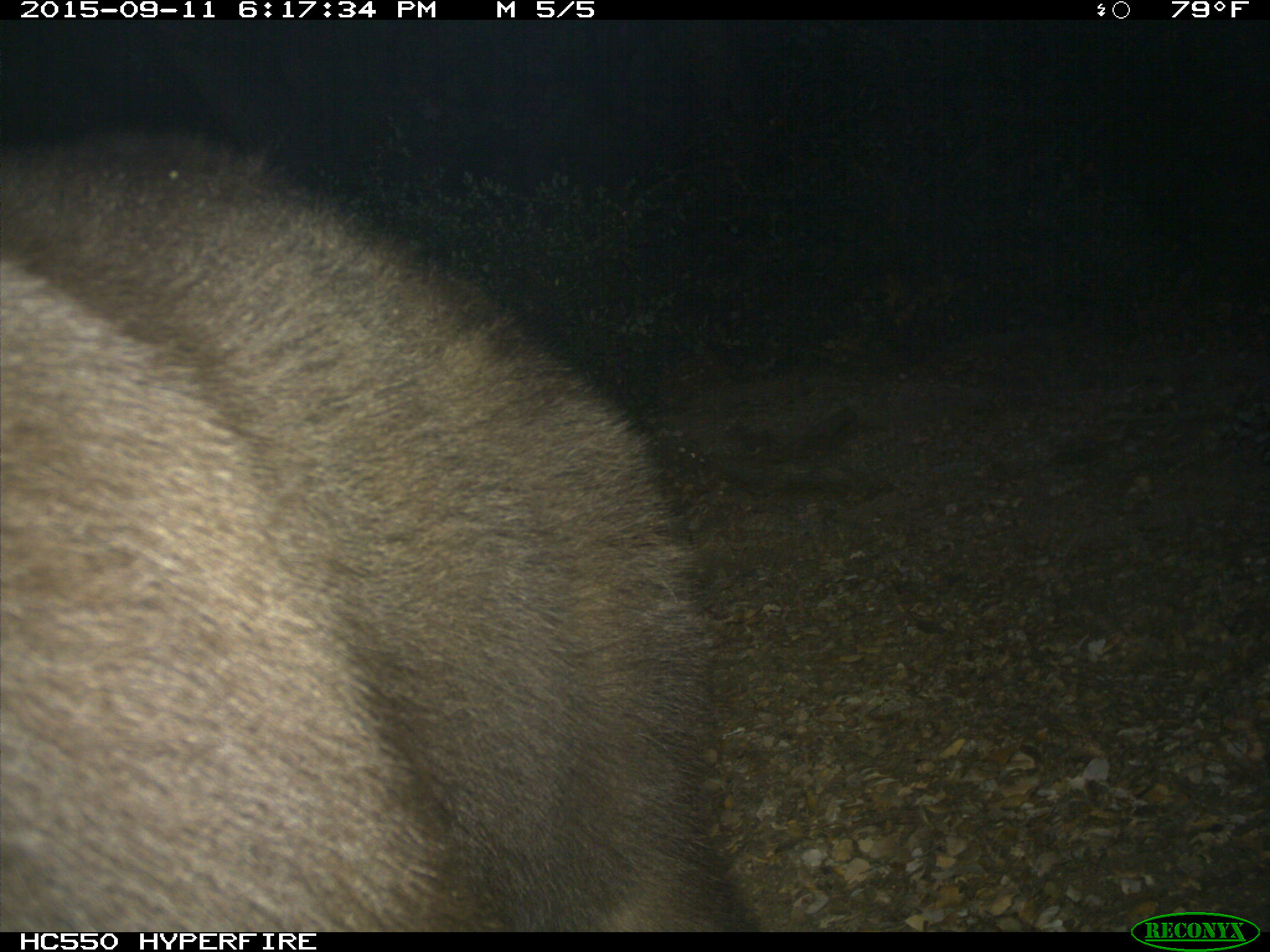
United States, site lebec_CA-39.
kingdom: Animalia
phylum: Chordata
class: Mammalia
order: Carnivora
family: Ursidae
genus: Ursus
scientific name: Ursus americanus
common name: american black bear